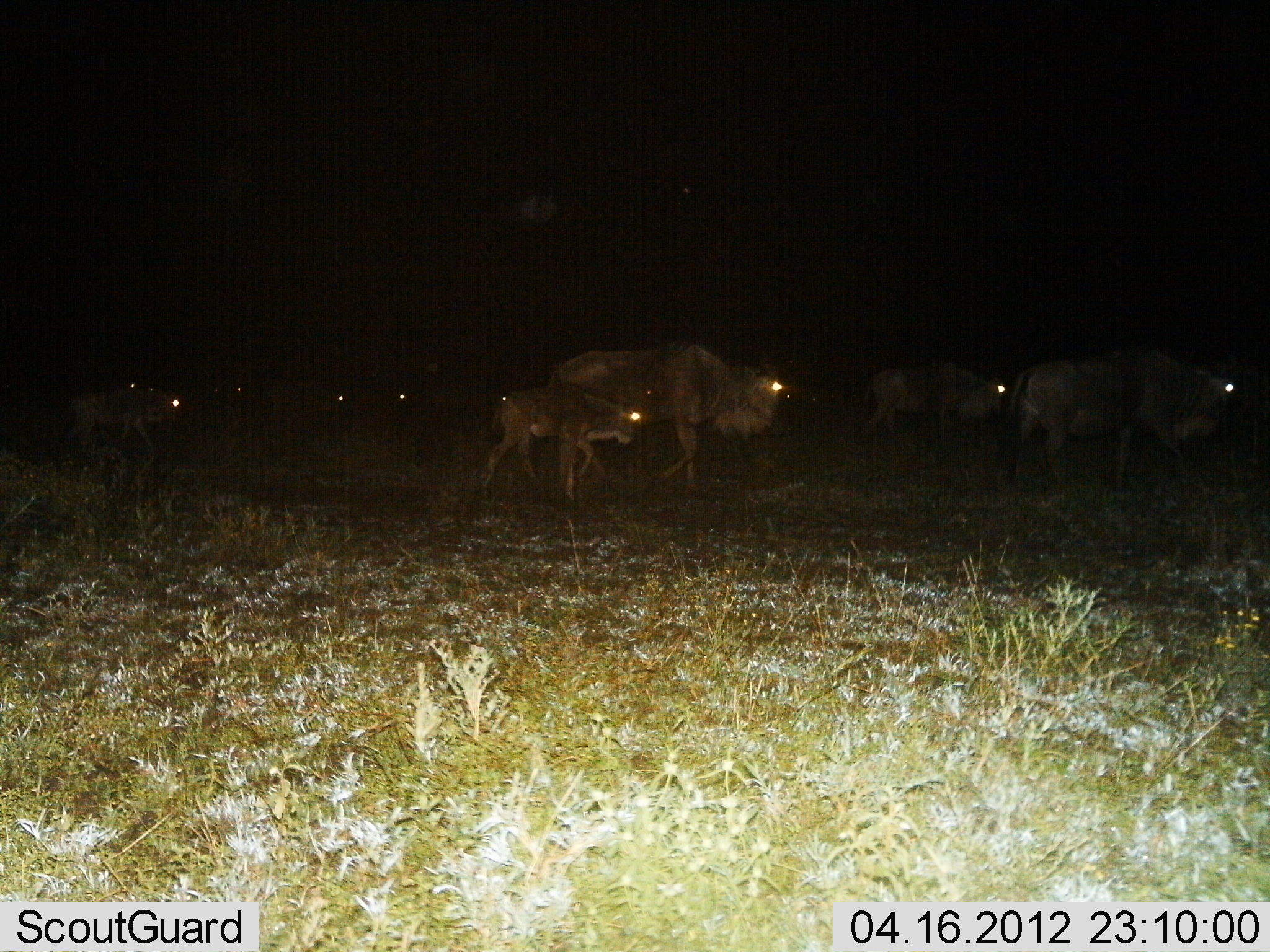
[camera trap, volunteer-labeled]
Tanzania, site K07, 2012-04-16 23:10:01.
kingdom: Animalia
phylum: Chordata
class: Mammalia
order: Artiodactyla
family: Bovidae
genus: Connochaetes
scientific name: Connochaetes taurinus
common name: blue wildebeest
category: wildebeest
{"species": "wildebeest (blue wildebeest) (Connochaetes taurinus)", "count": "10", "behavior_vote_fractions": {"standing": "14%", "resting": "0%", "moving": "91%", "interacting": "0%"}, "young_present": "86%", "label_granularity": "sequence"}